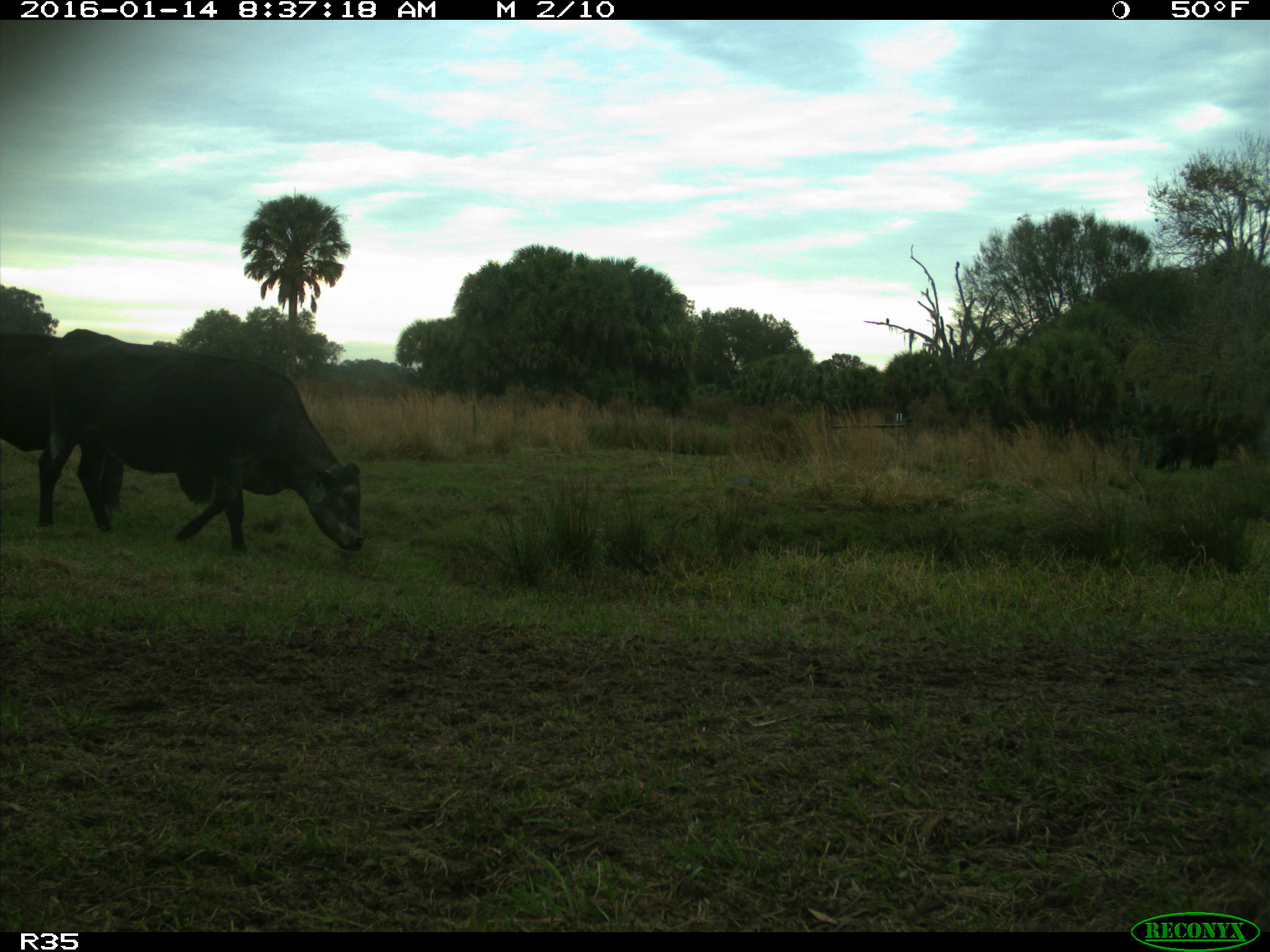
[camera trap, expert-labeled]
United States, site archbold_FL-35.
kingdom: Animalia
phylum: Chordata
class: Mammalia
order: Artiodactyla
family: Bovidae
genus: Bos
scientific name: Bos taurus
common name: domestic cow